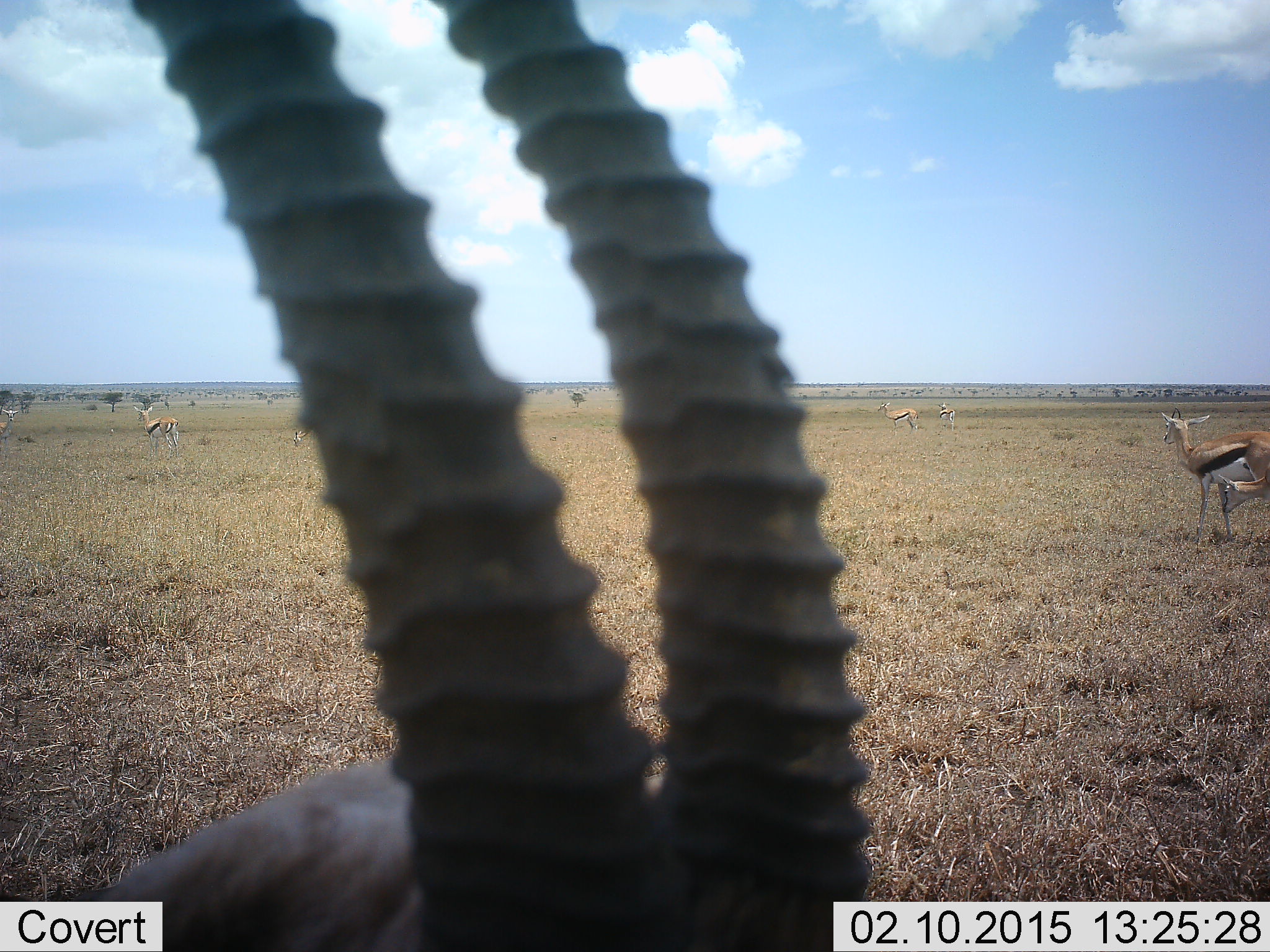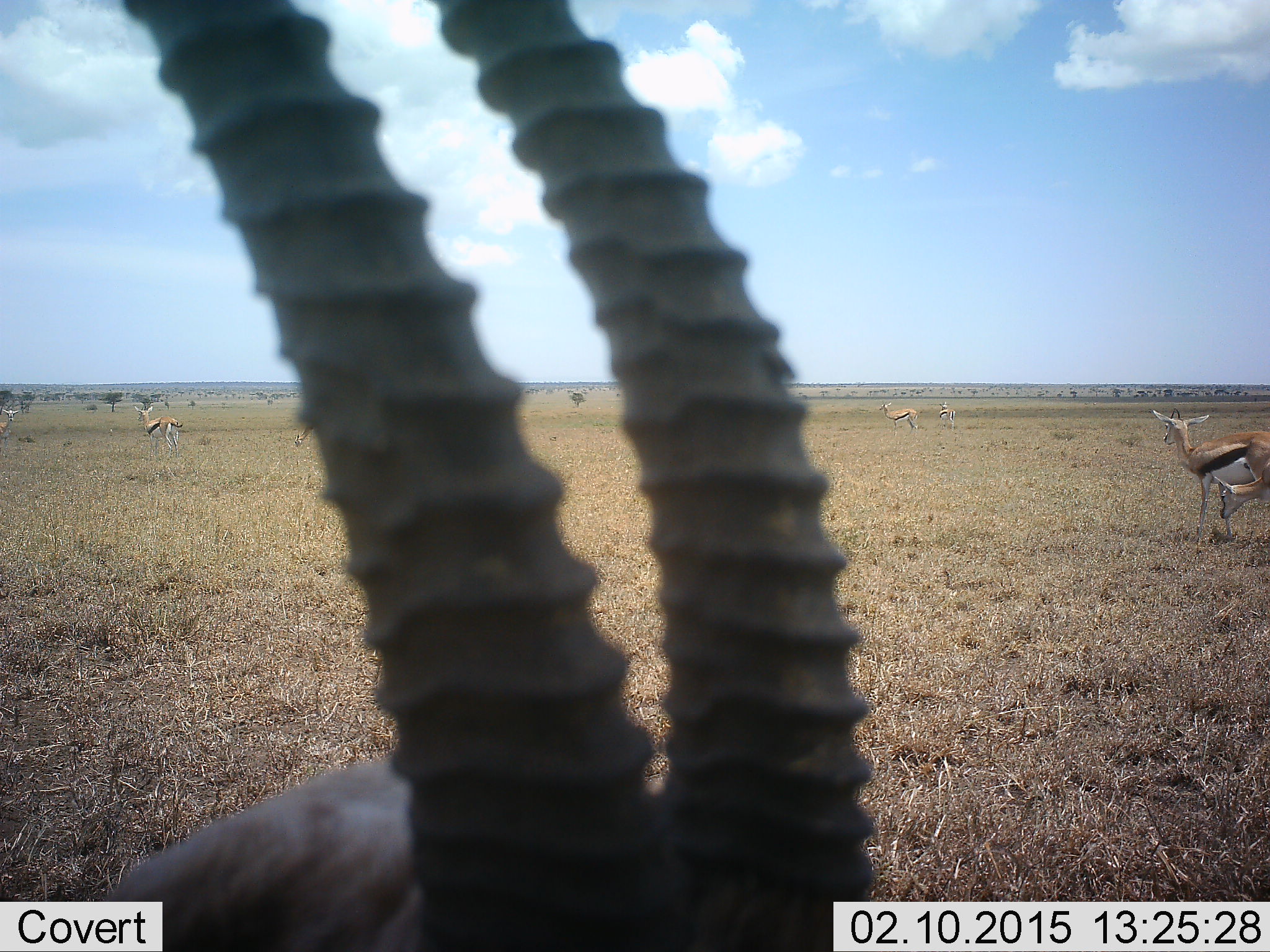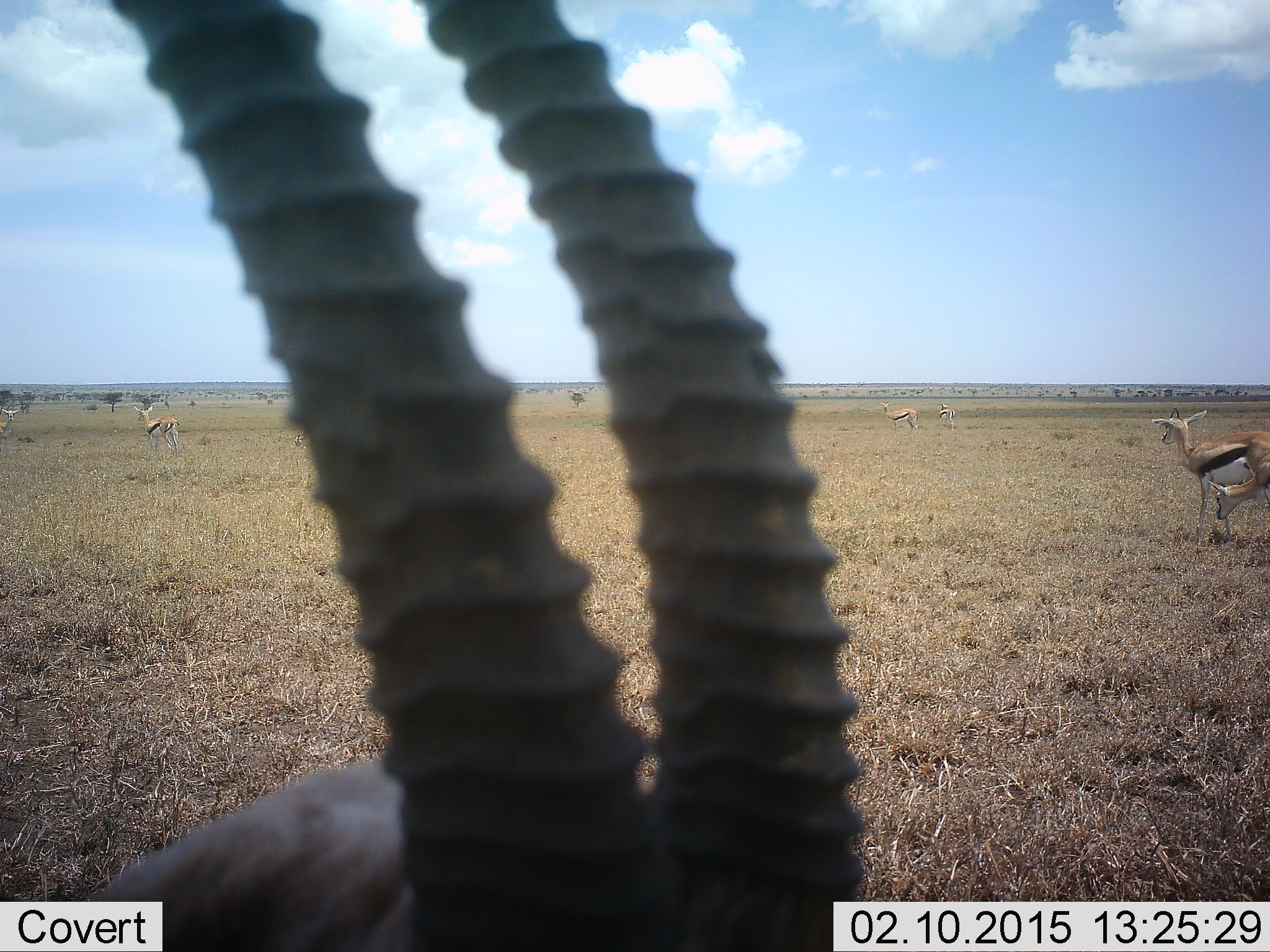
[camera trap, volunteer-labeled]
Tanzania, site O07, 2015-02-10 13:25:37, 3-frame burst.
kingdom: Animalia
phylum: Chordata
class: Mammalia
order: Artiodactyla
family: Bovidae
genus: Eudorcas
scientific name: Eudorcas thomsonii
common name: thomson's gazelle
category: gazellethomsons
Gazellethomsons (thomson's gazelle) (Eudorcas thomsonii), count 4. Behavior (volunteer vote fractions): standing 100%, resting 0%, moving 10%, interacting 0%. Young present (vote fraction): 10%. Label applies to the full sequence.